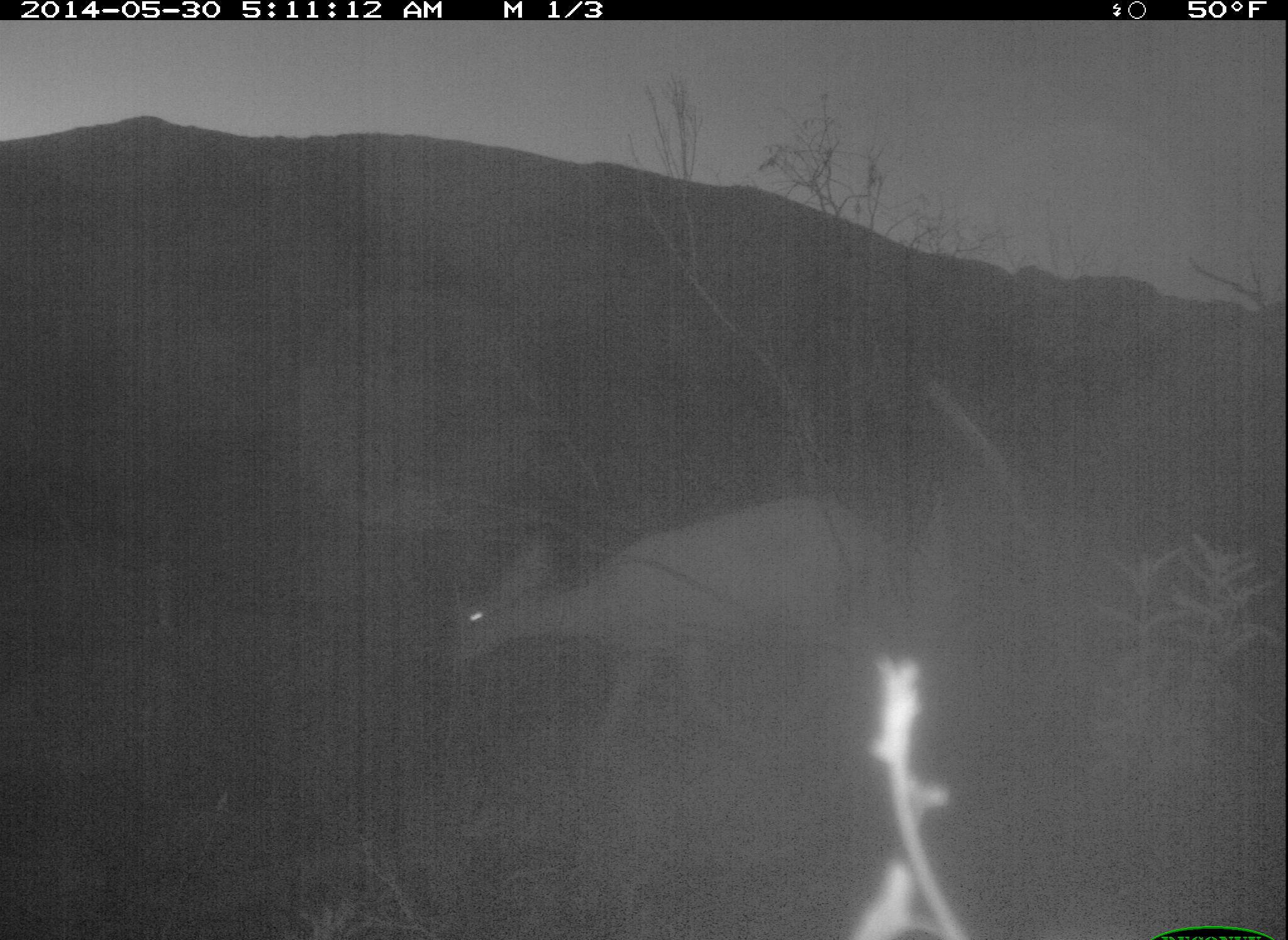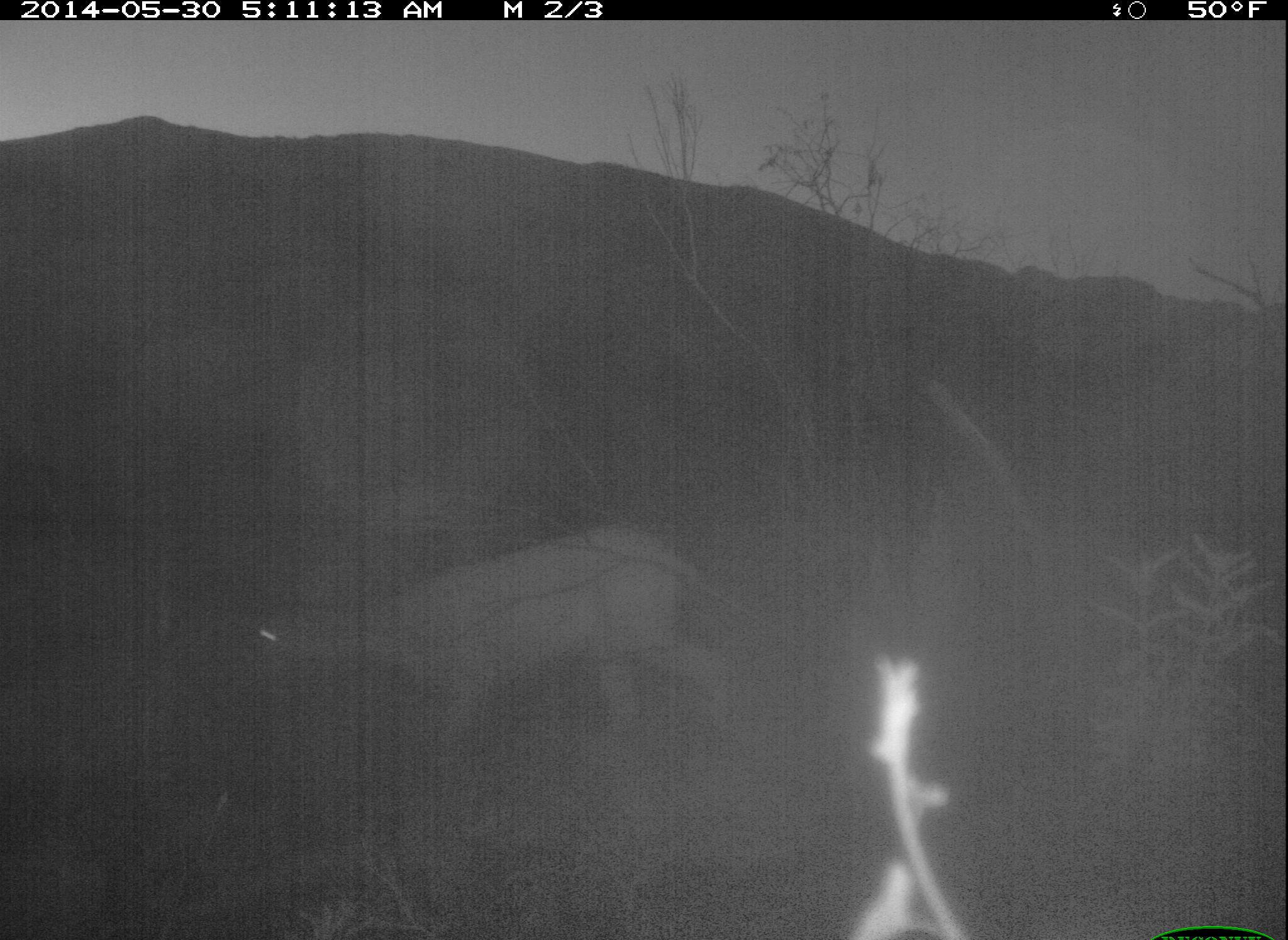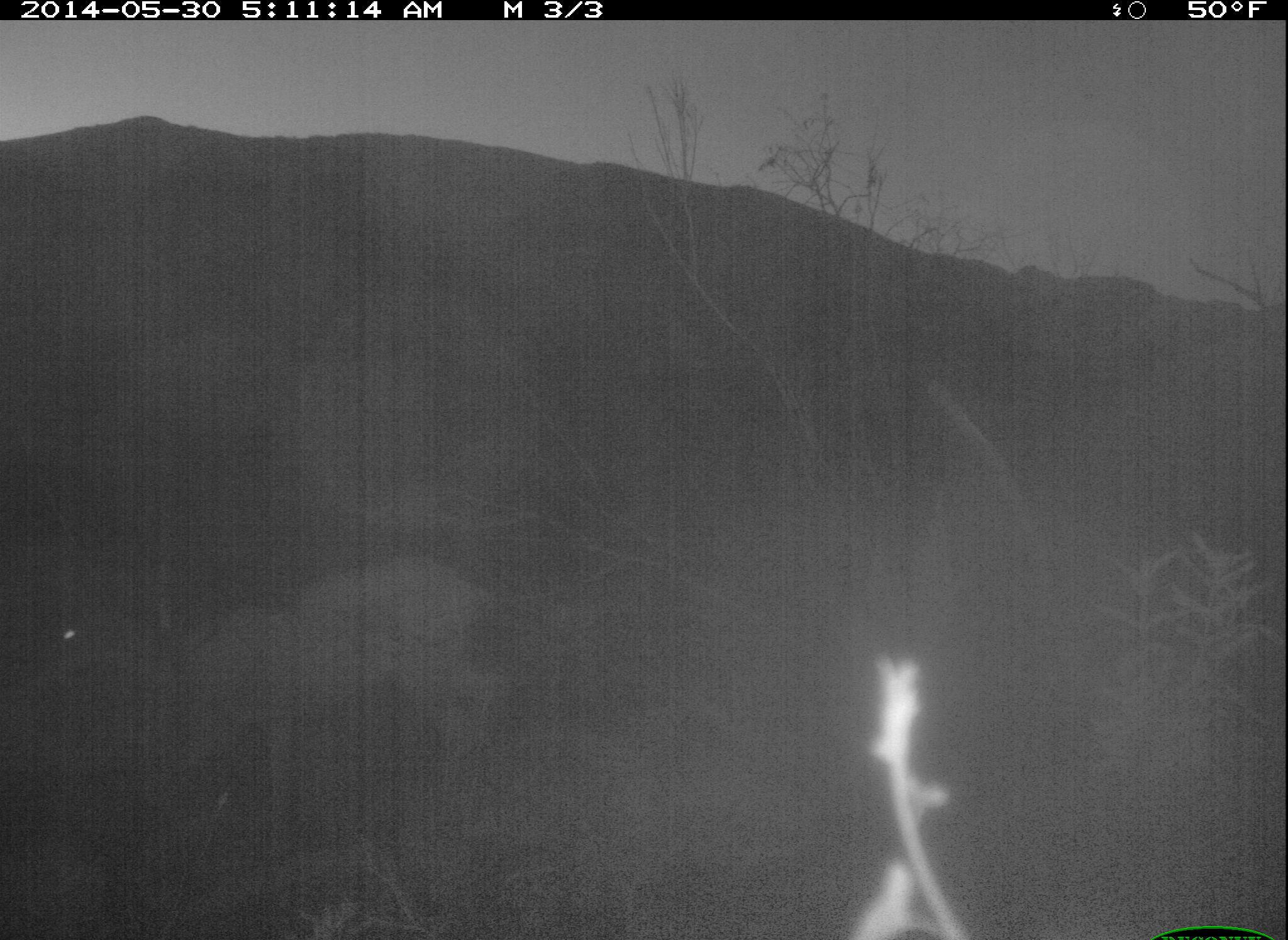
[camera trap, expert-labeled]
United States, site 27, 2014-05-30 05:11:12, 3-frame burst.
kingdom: Animalia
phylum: Chordata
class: Mammalia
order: Artiodactyla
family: Cervidae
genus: Odocoileus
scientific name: Odocoileus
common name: deer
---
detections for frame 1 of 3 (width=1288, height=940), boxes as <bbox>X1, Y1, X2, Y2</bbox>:
deer: <bbox>442, 492, 906, 769</bbox>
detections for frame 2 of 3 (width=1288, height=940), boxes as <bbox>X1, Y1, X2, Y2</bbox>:
deer: <bbox>248, 526, 744, 767</bbox>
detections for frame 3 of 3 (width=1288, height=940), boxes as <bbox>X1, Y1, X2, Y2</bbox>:
deer: <bbox>151, 557, 516, 784</bbox>